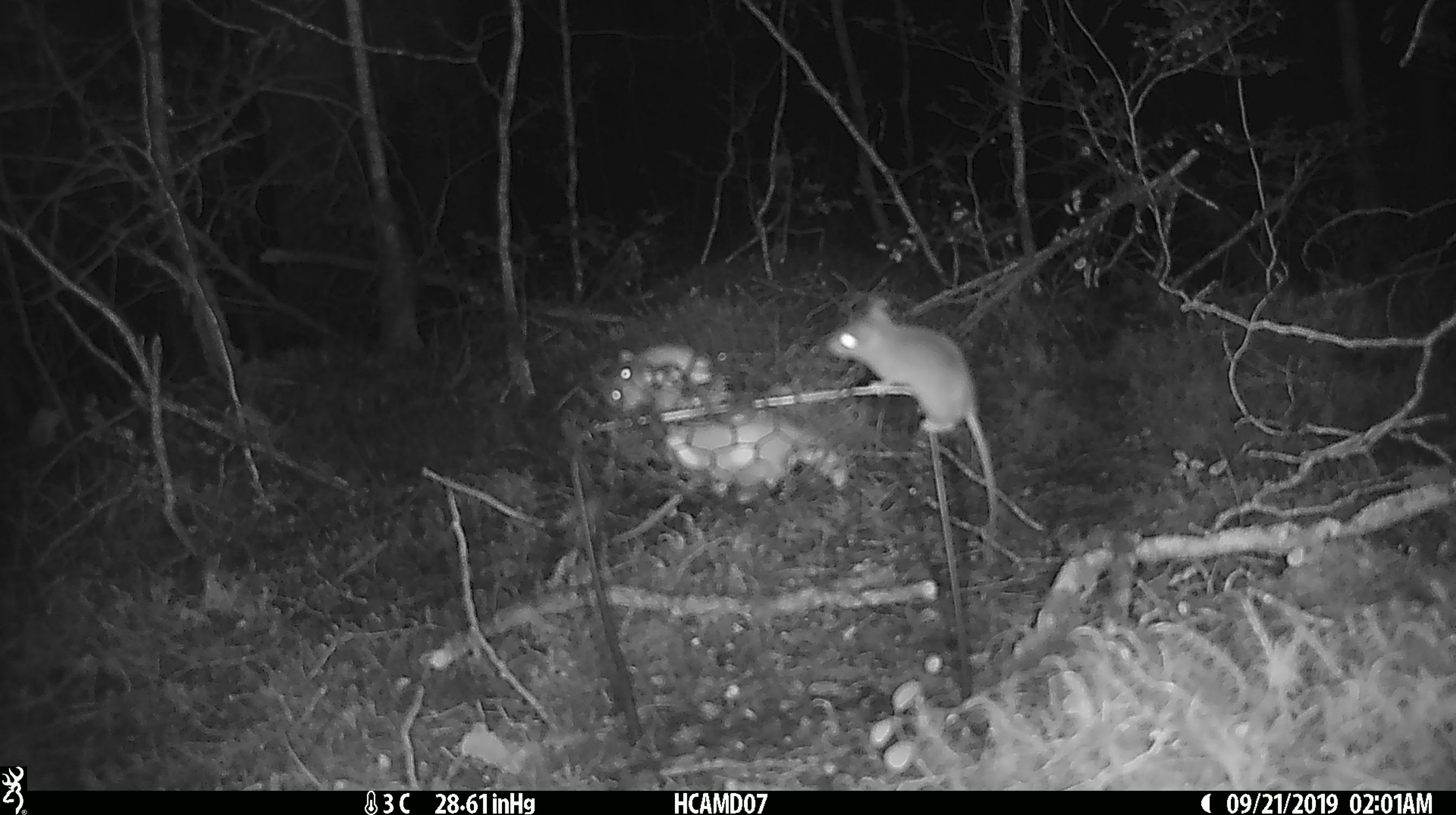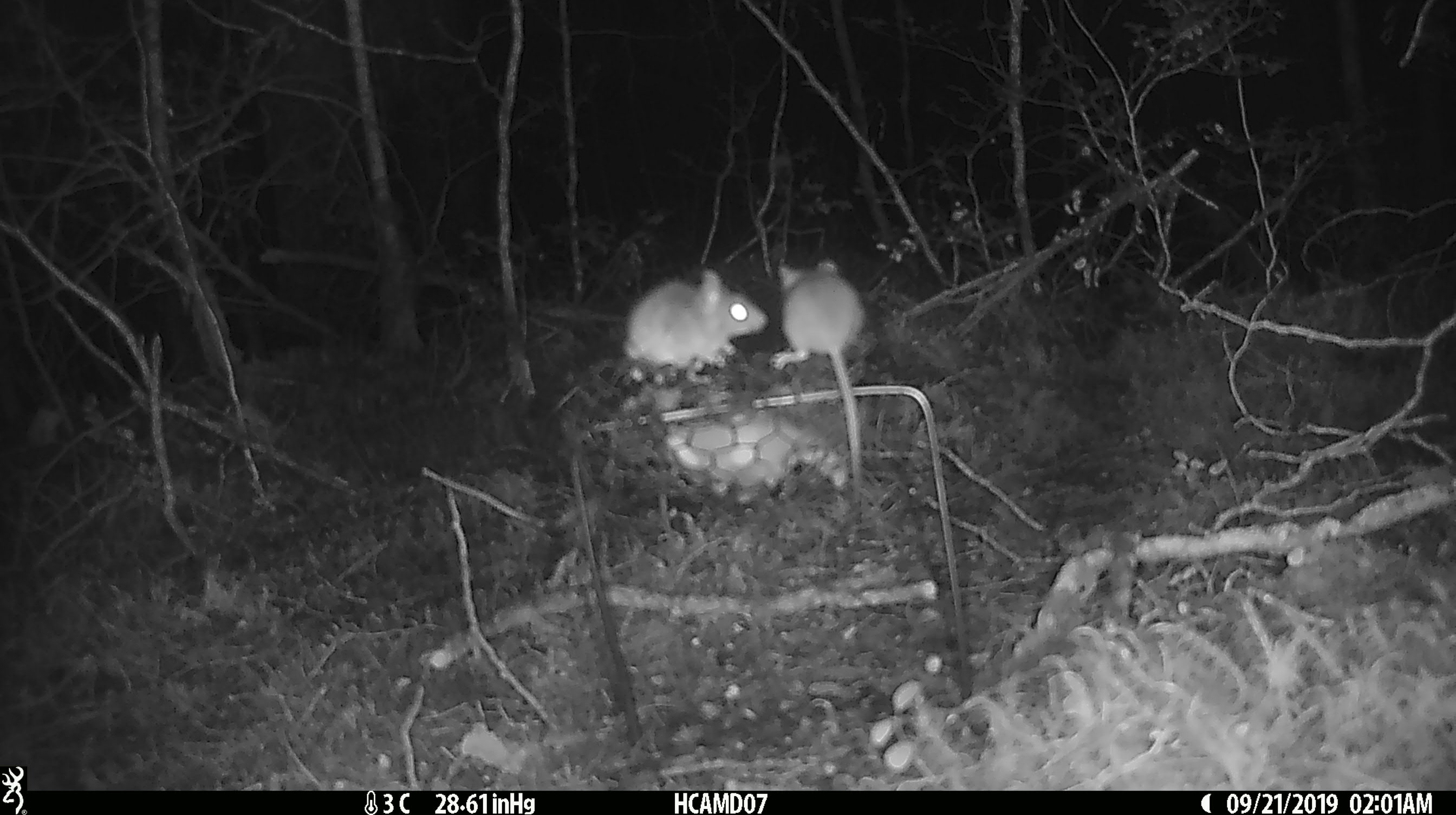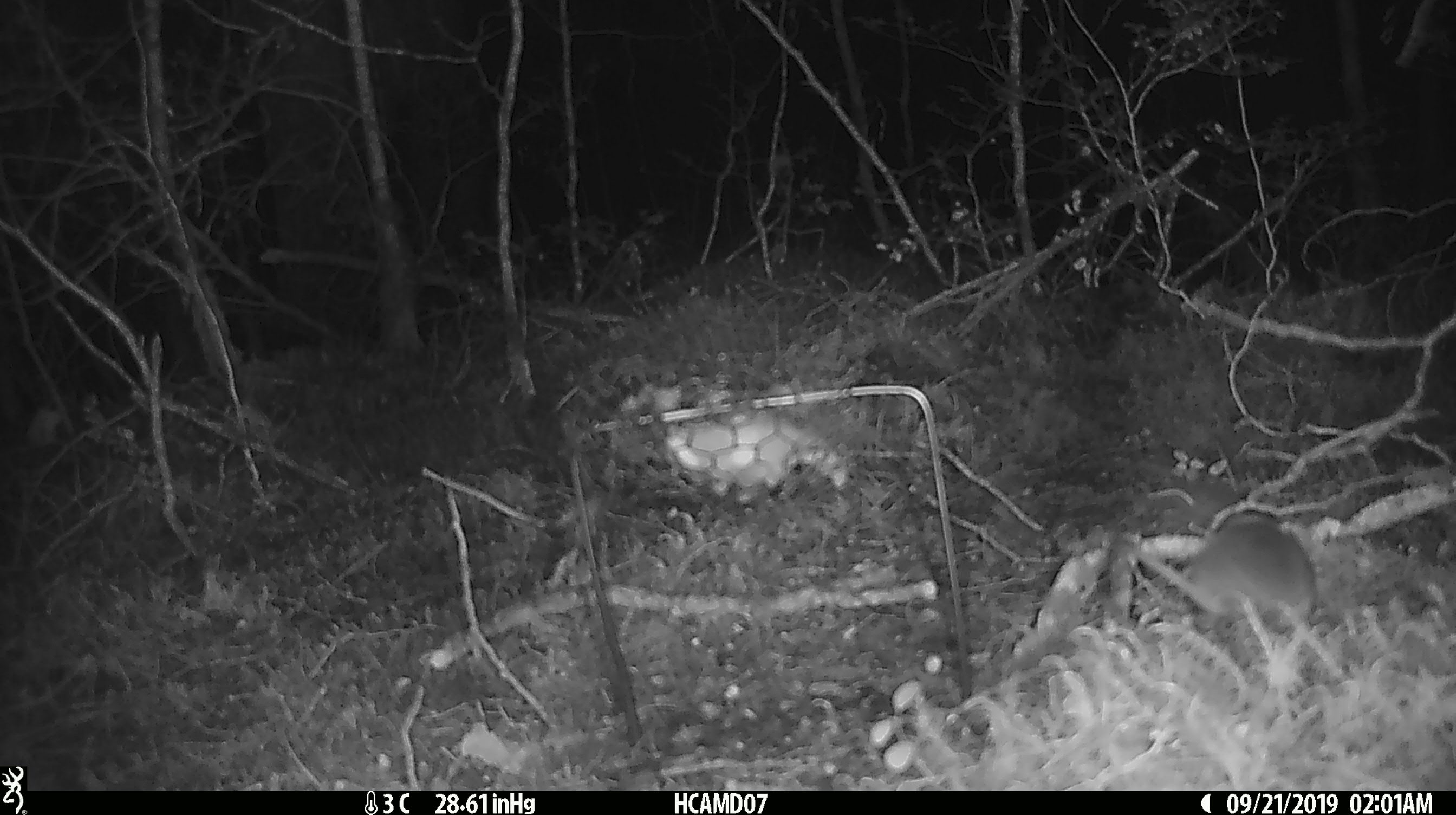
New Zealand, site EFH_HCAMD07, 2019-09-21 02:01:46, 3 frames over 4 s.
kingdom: Animalia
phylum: Chordata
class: Mammalia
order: Rodentia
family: Muridae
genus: Mus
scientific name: Mus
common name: mouse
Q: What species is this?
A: Mouse (Mus).